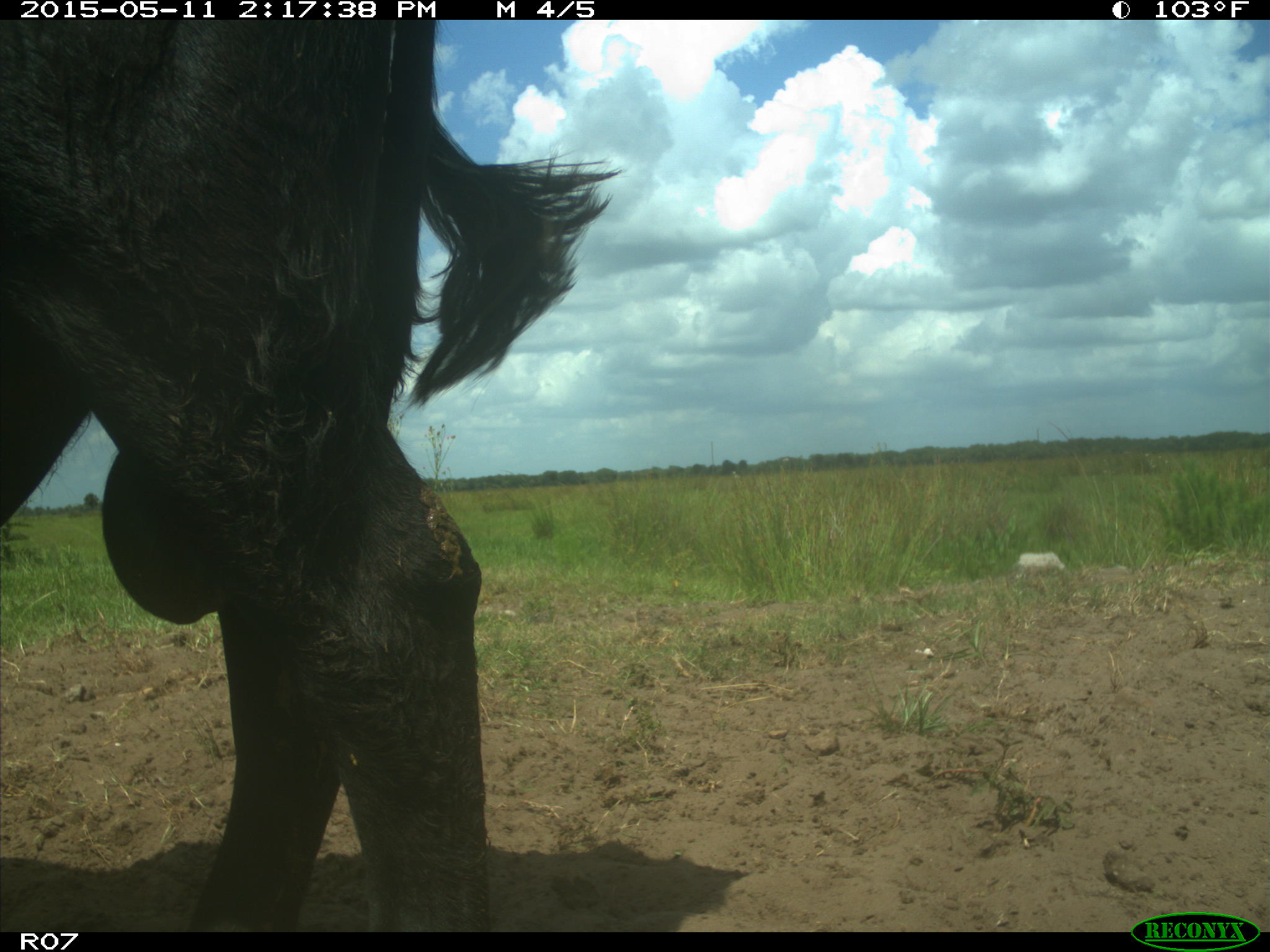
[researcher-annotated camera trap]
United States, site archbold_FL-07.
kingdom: Animalia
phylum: Chordata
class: Mammalia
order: Artiodactyla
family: Bovidae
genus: Bos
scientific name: Bos taurus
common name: domestic cow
Bos taurus (domestic cow).